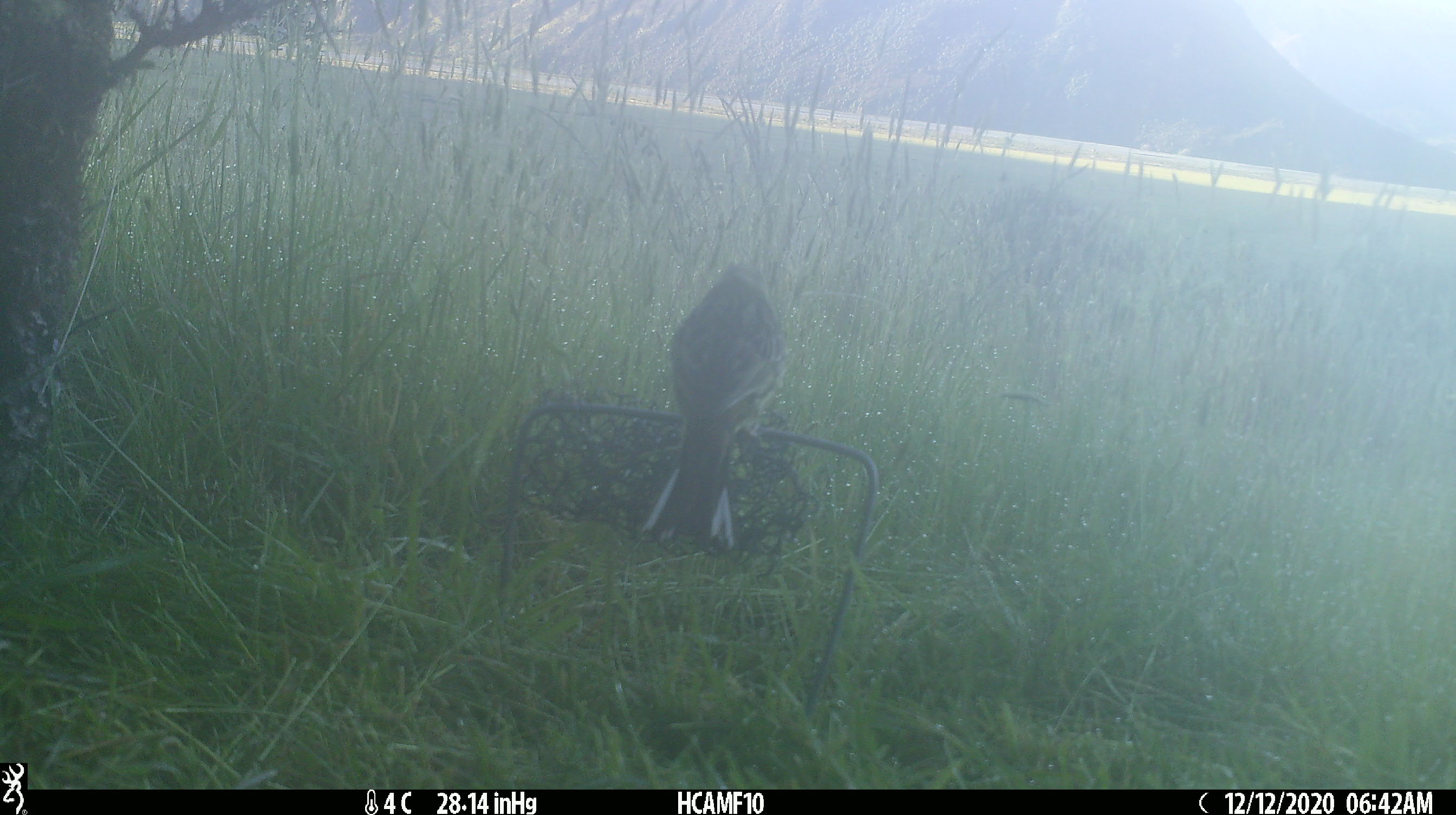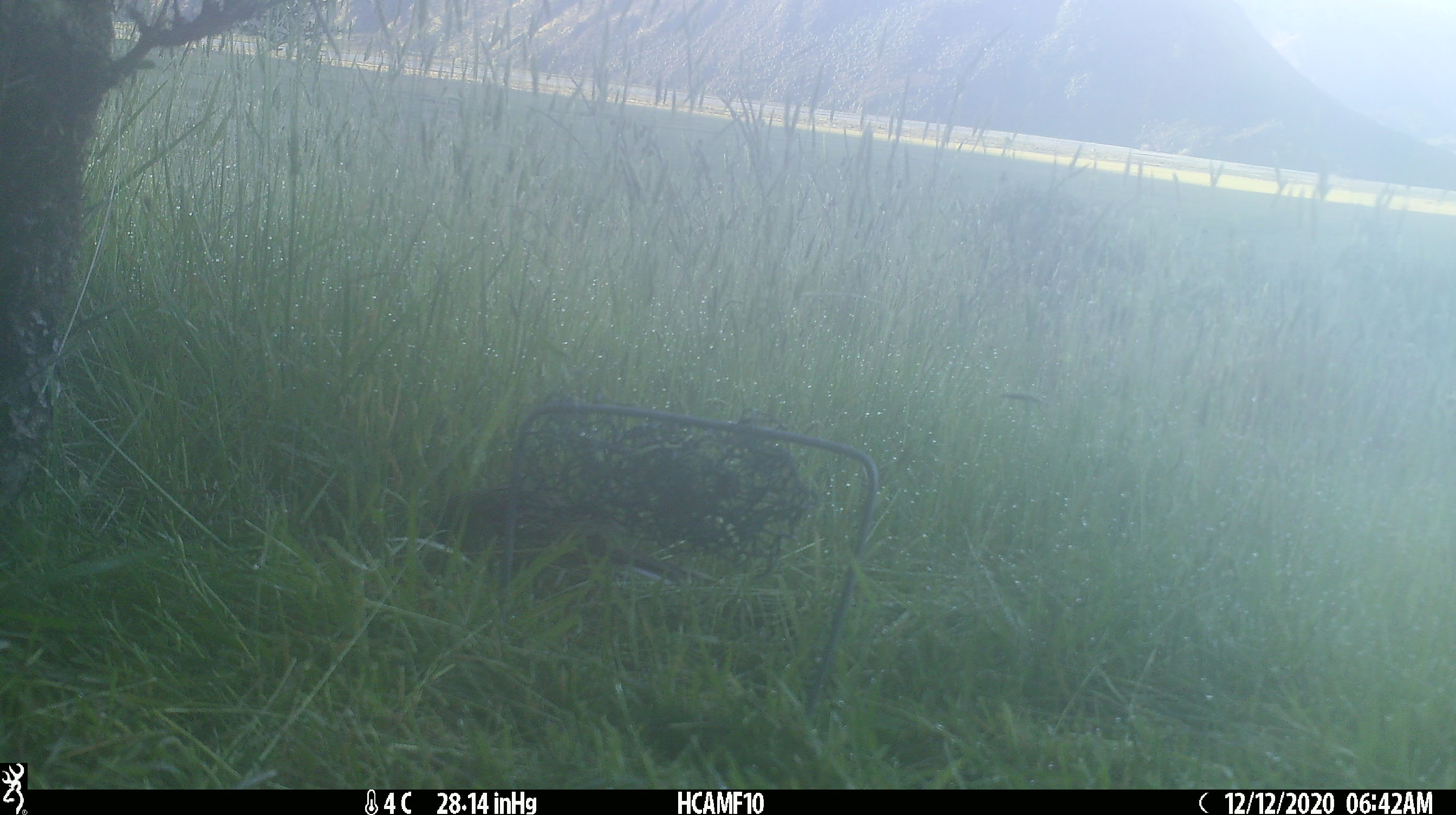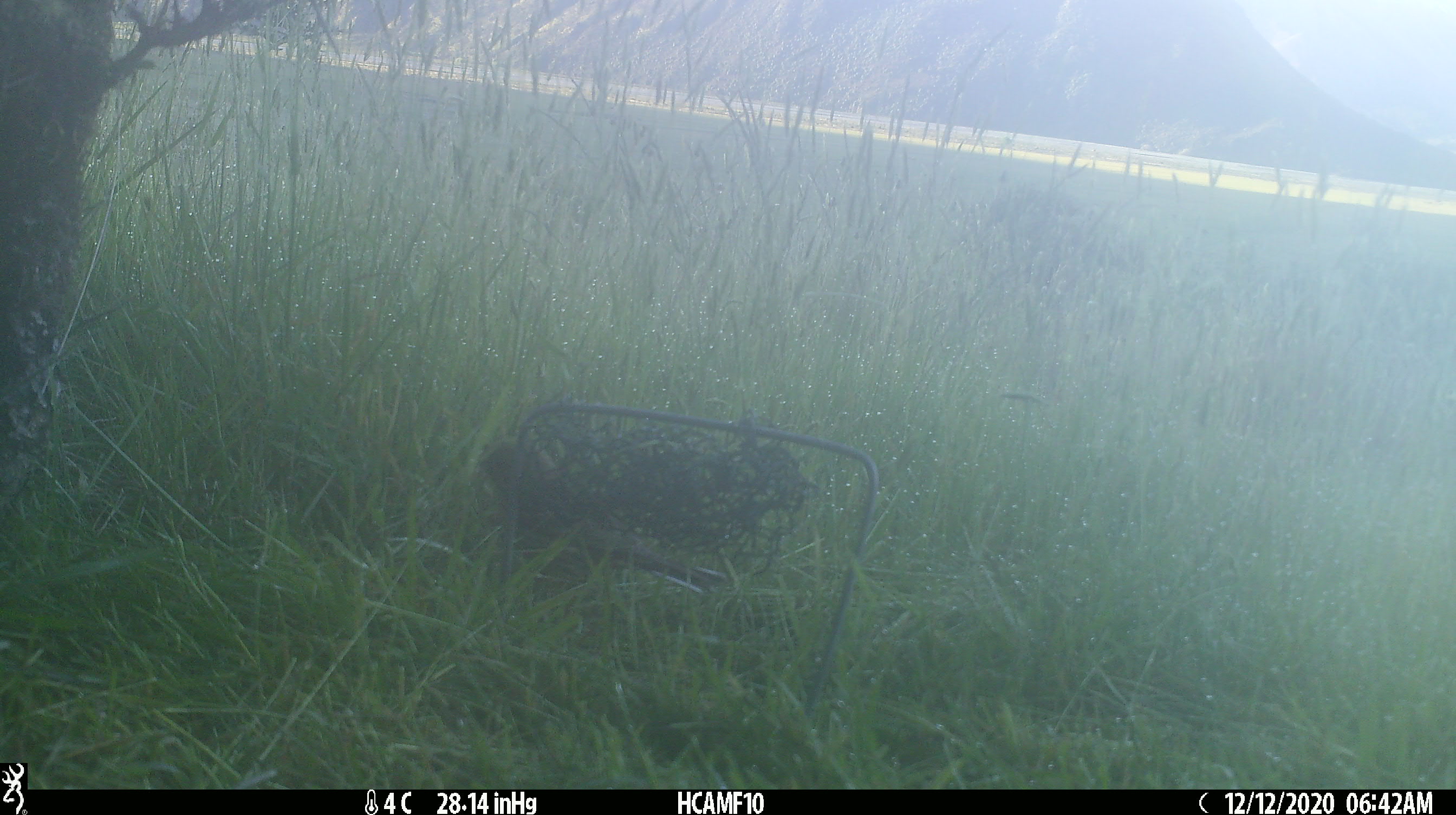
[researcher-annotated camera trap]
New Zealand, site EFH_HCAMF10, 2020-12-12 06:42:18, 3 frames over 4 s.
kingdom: Animalia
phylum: Chordata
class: Aves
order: Passeriformes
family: Emberizidae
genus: Emberiza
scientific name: Emberiza citrinella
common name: yellowhammer